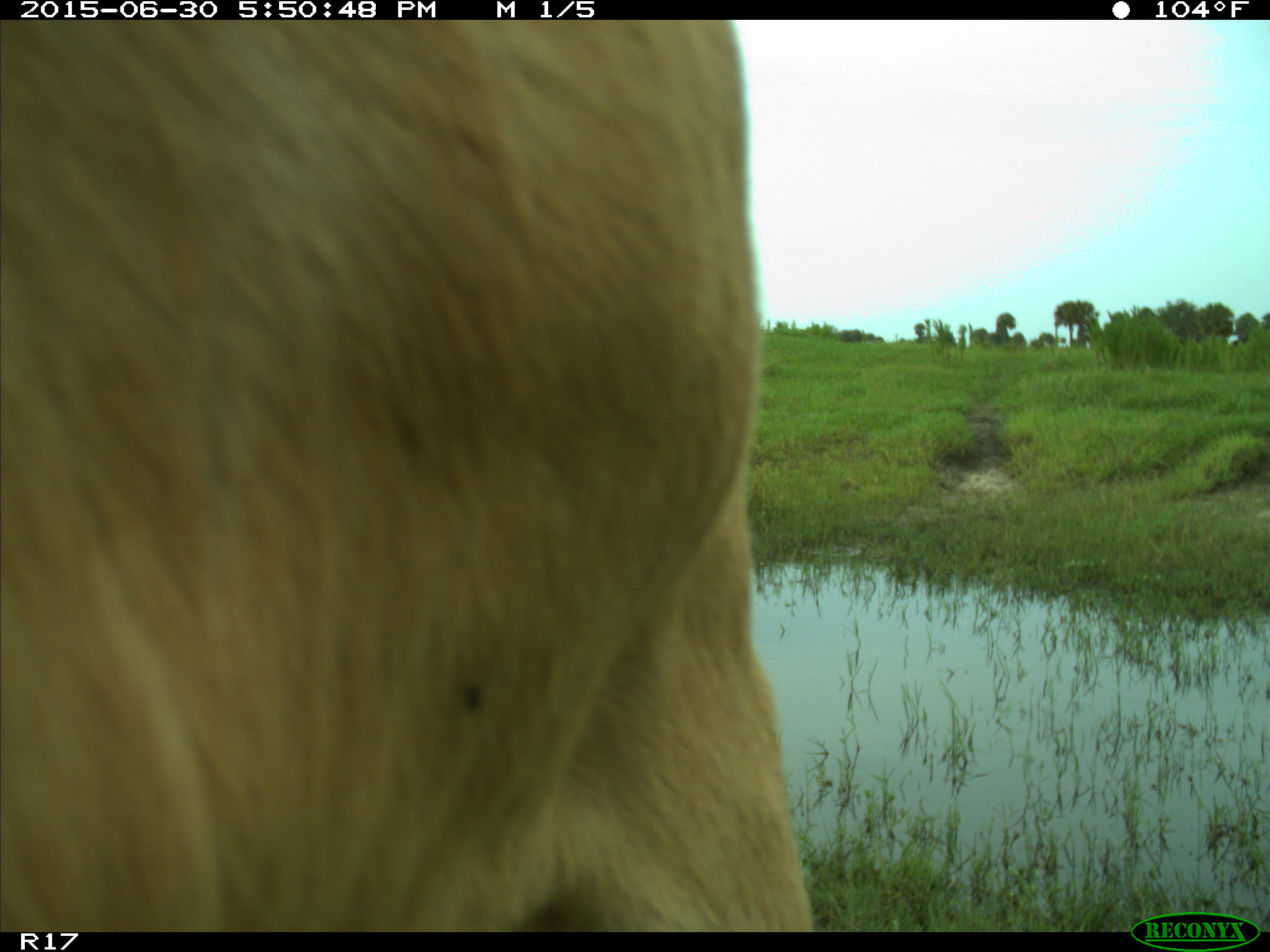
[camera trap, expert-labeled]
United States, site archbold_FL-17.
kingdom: Animalia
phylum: Chordata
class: Mammalia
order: Artiodactyla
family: Bovidae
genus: Bos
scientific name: Bos taurus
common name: domestic cow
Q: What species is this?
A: Bos taurus (domestic cow).